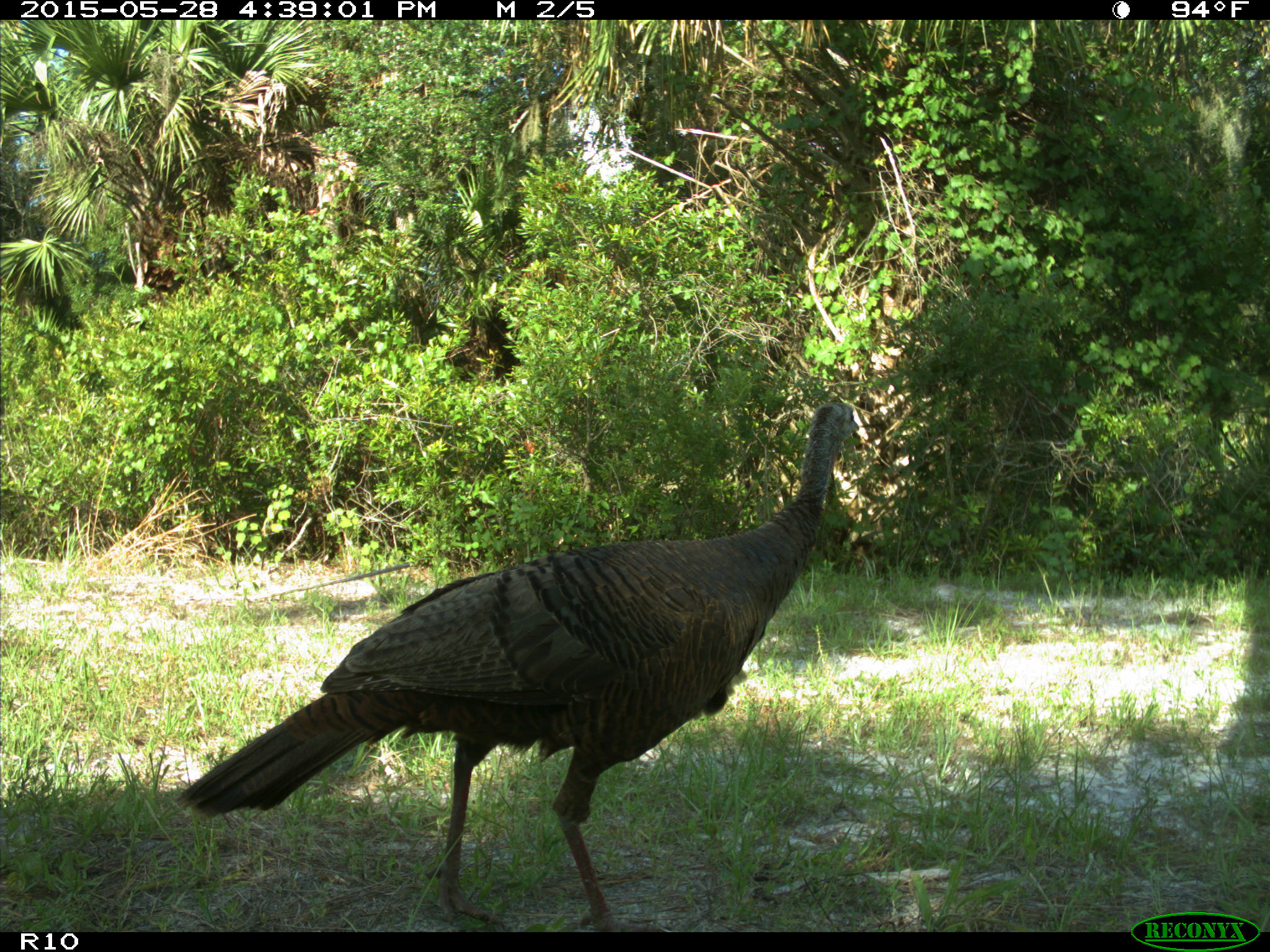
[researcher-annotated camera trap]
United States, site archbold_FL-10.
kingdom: Animalia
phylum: Chordata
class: Aves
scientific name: Aves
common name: birds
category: unidentified bird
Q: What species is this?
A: Unidentified bird (birds) (Aves).